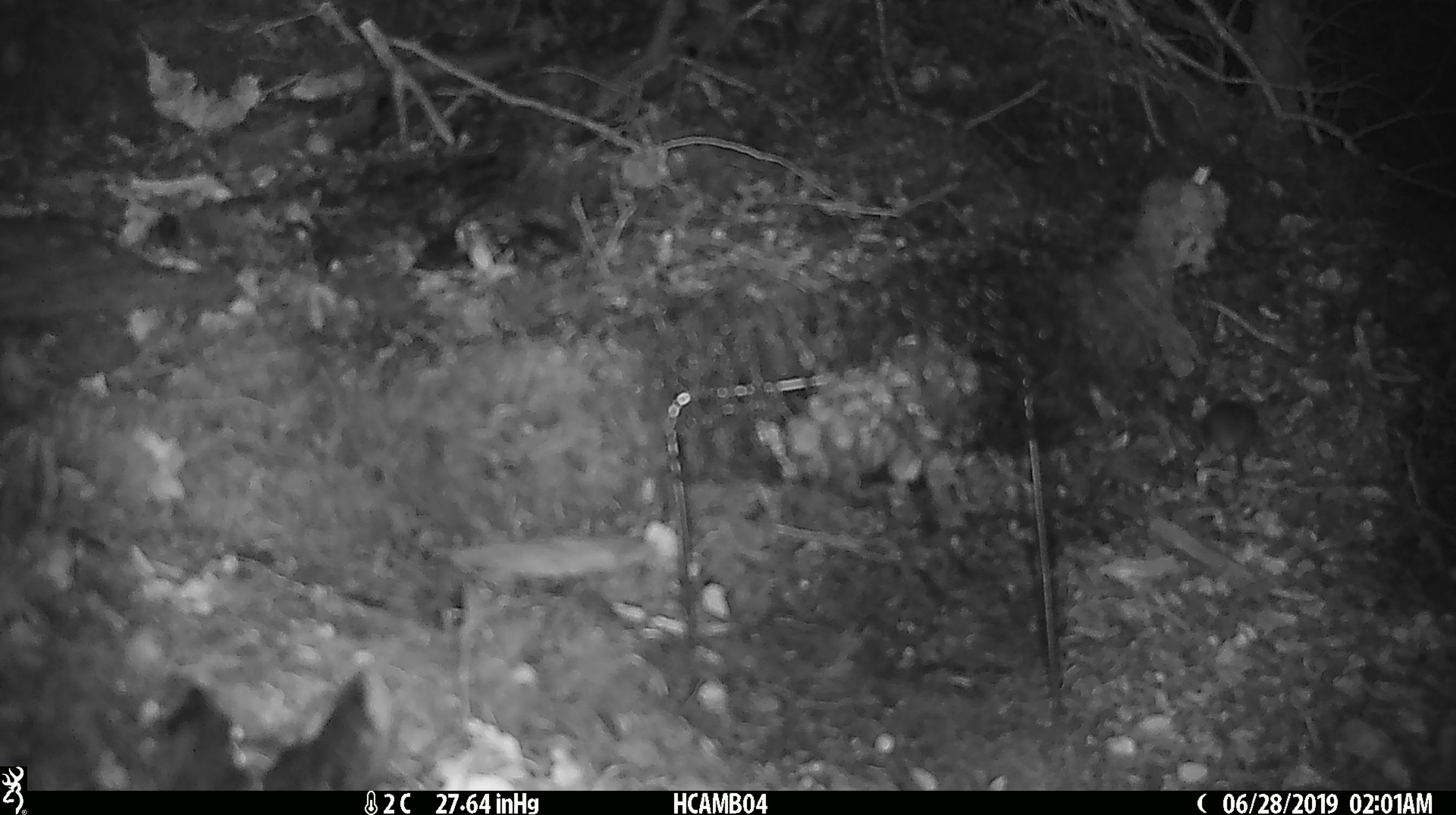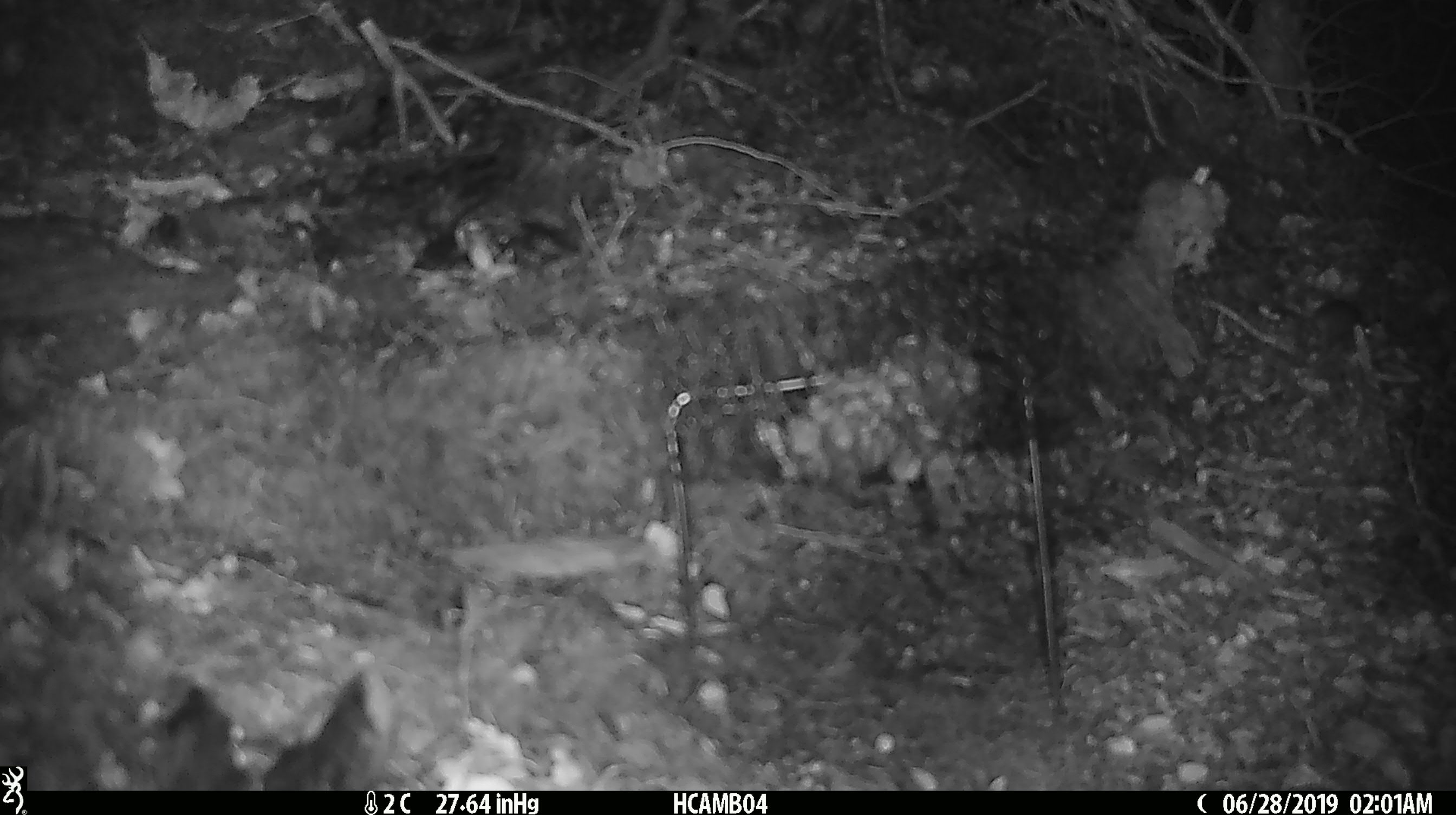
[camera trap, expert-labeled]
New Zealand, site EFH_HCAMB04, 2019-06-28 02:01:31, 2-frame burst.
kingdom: Animalia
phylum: Chordata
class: Mammalia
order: Rodentia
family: Muridae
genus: Mus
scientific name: Mus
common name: mouse